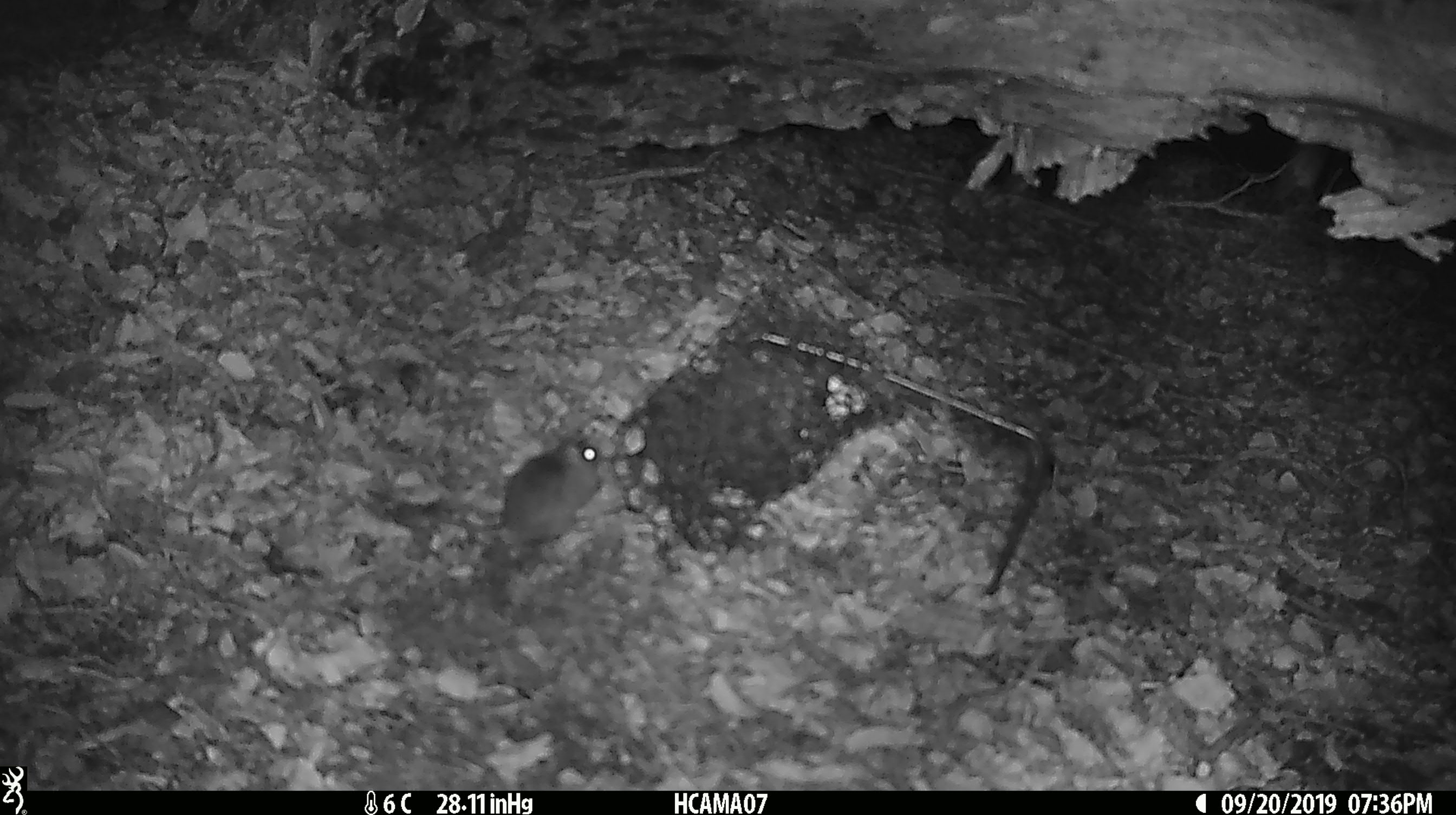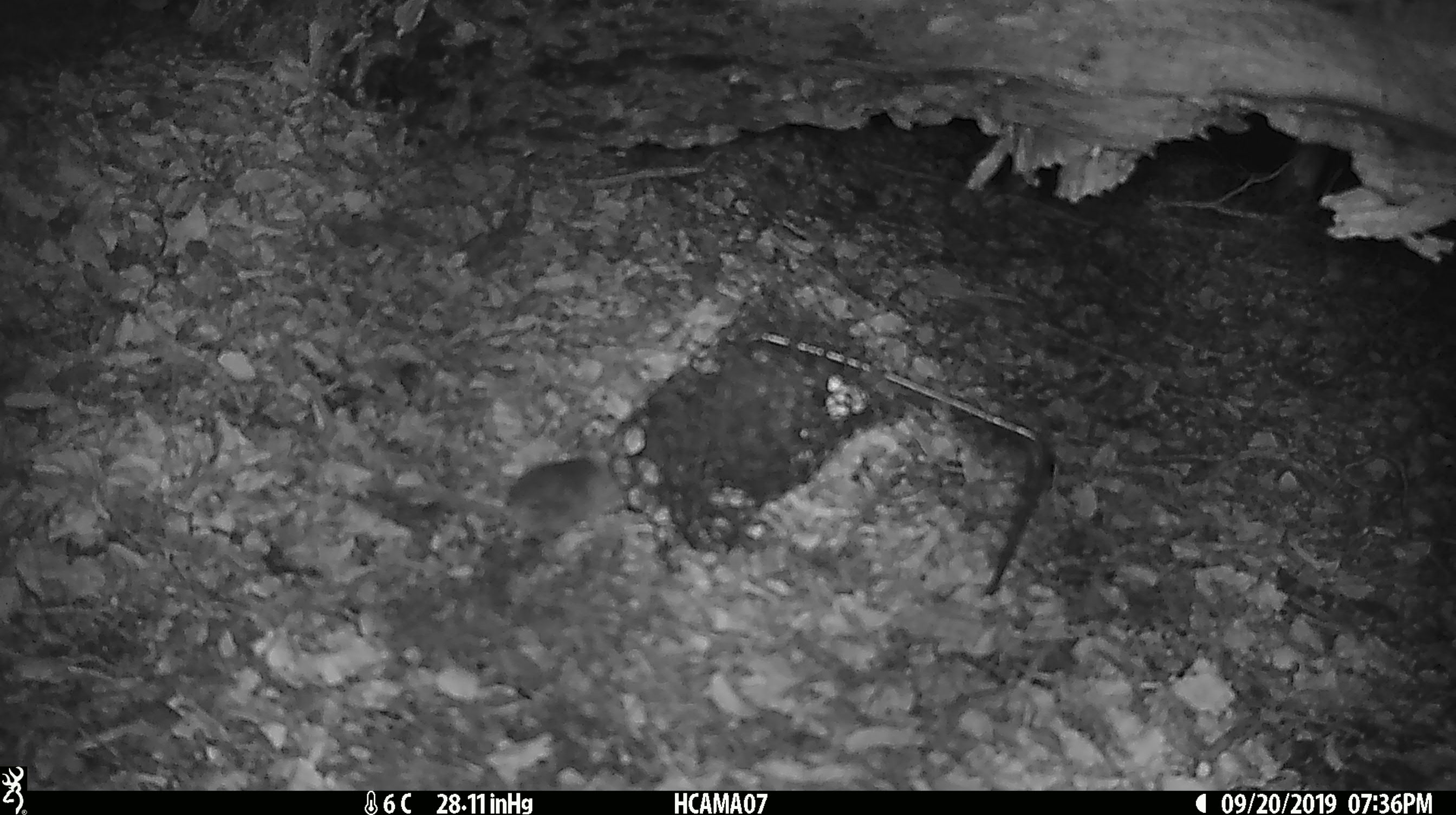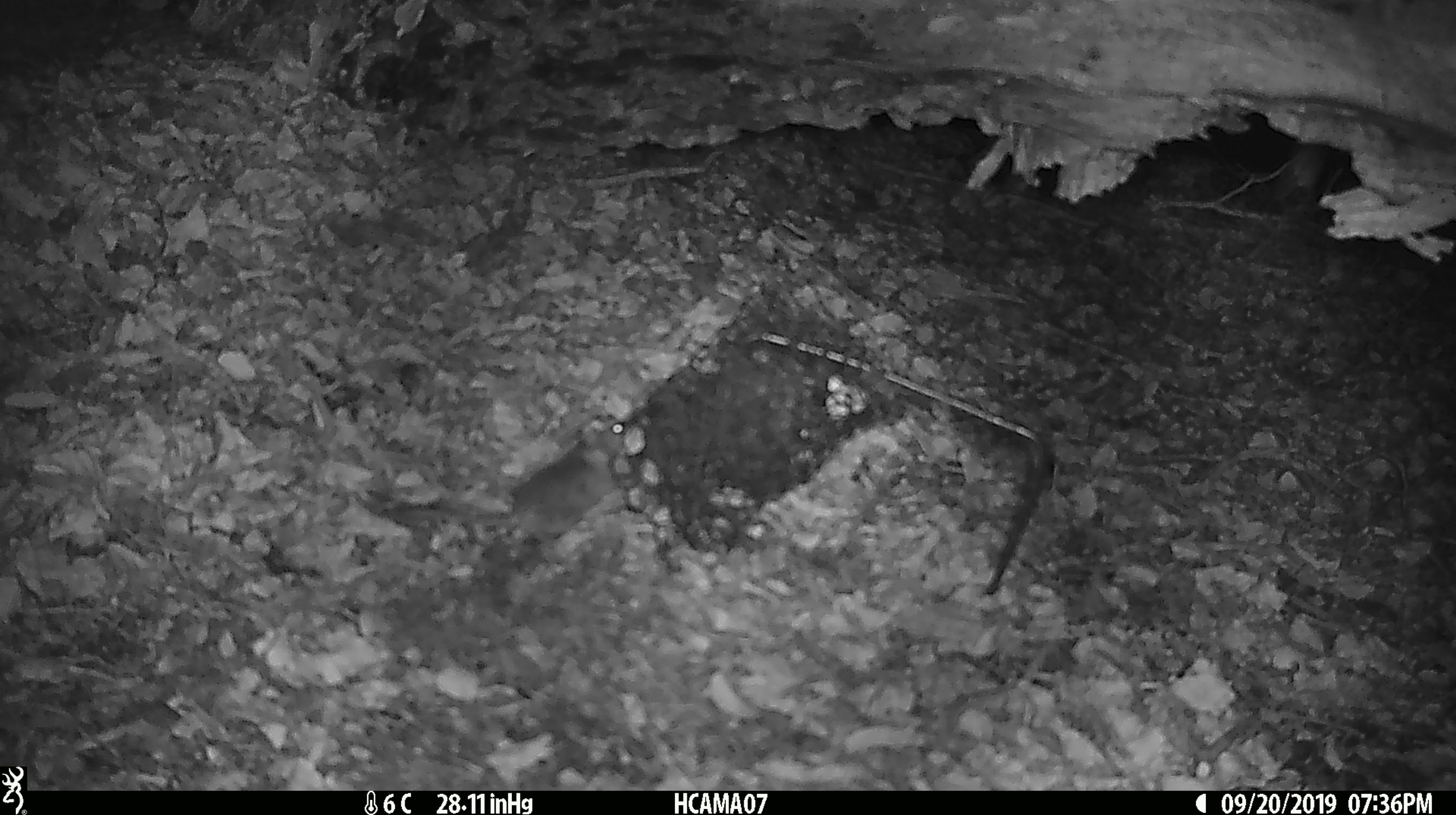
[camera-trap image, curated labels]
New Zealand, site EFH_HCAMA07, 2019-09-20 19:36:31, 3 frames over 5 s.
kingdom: Animalia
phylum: Chordata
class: Mammalia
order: Rodentia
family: Muridae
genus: Mus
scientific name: Mus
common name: mouse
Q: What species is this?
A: Mouse (Mus).